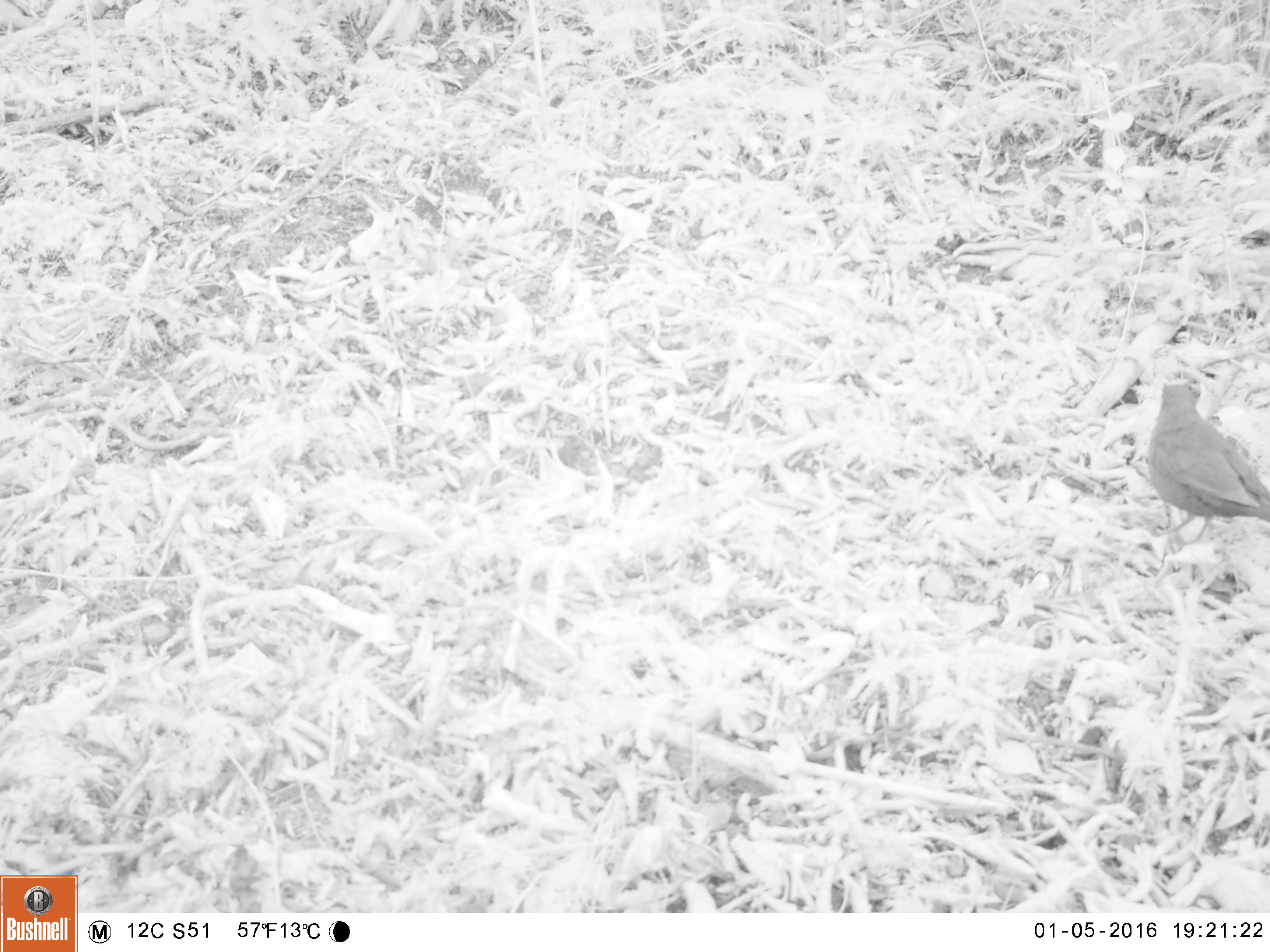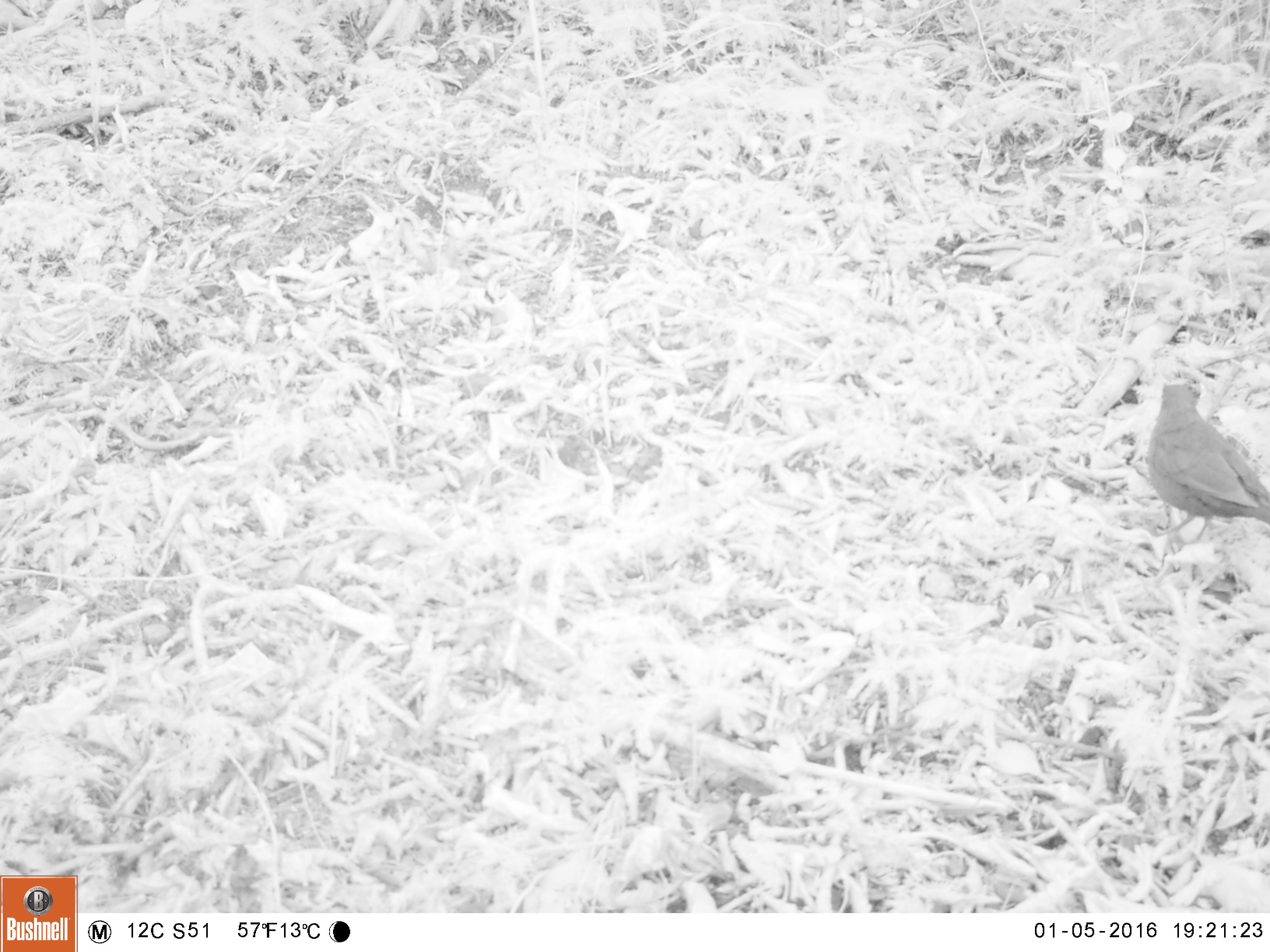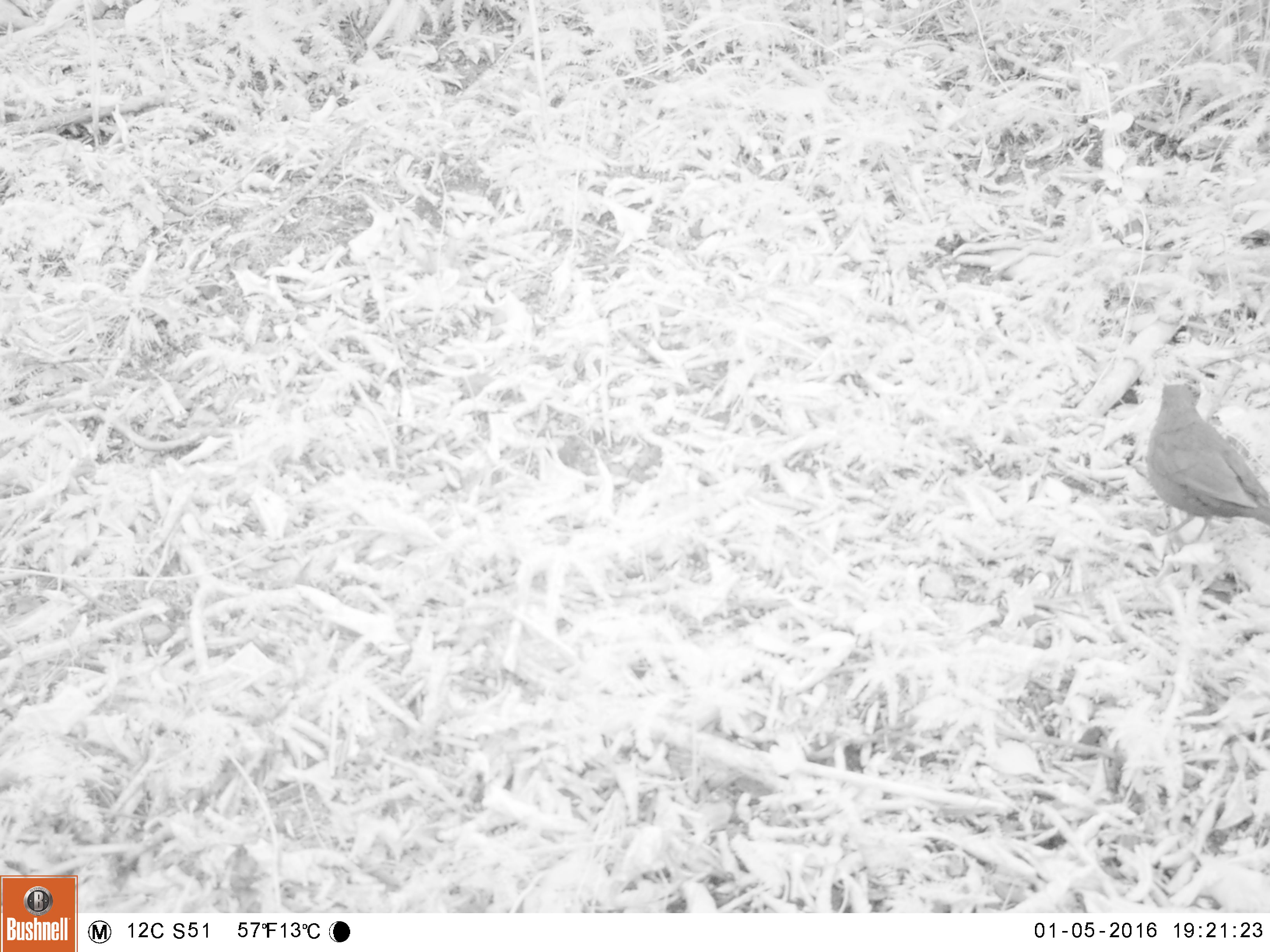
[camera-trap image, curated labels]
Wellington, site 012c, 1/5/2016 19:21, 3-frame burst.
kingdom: Animalia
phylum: Chordata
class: Aves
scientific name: Aves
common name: bird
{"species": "bird (Aves)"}